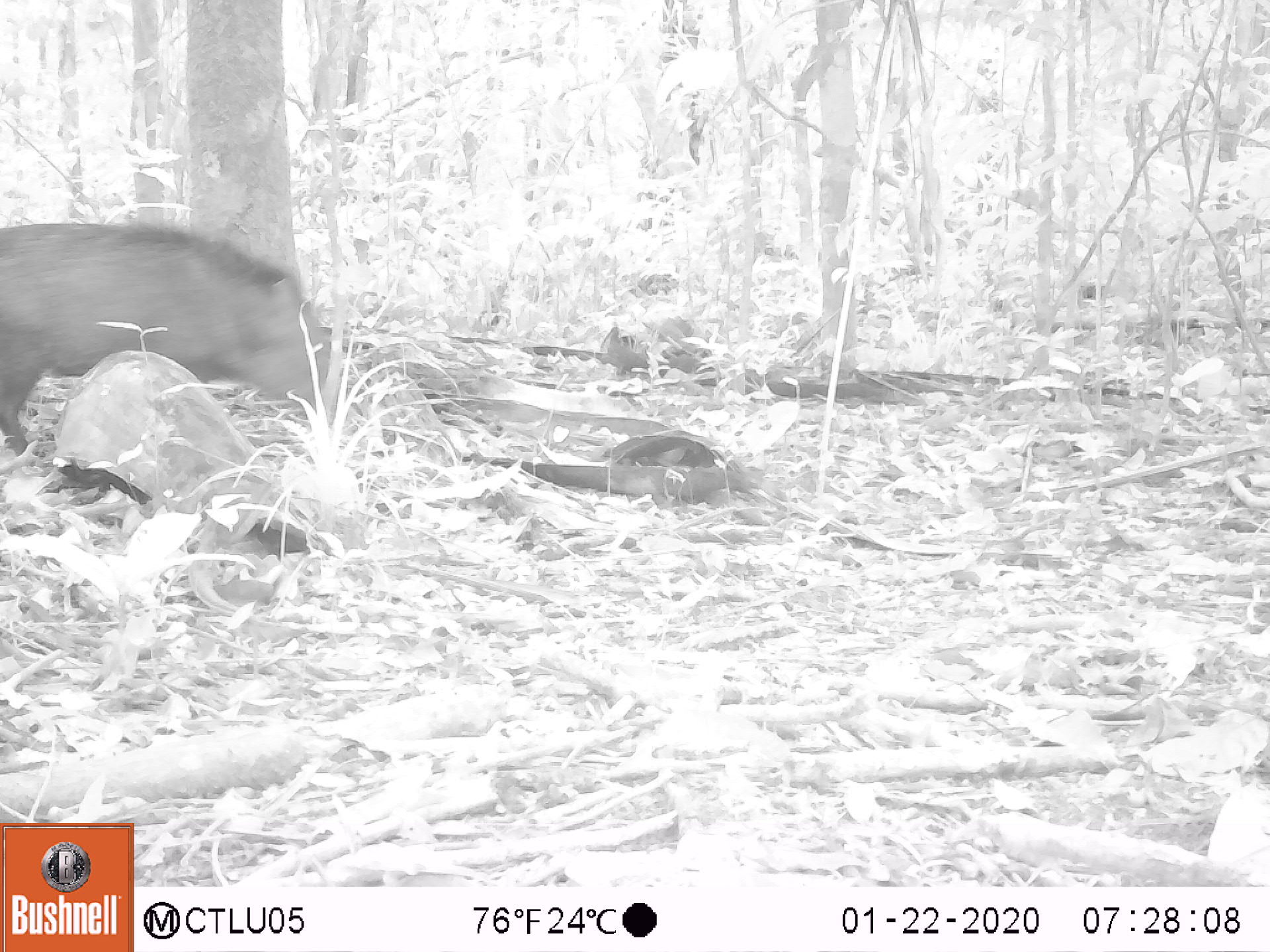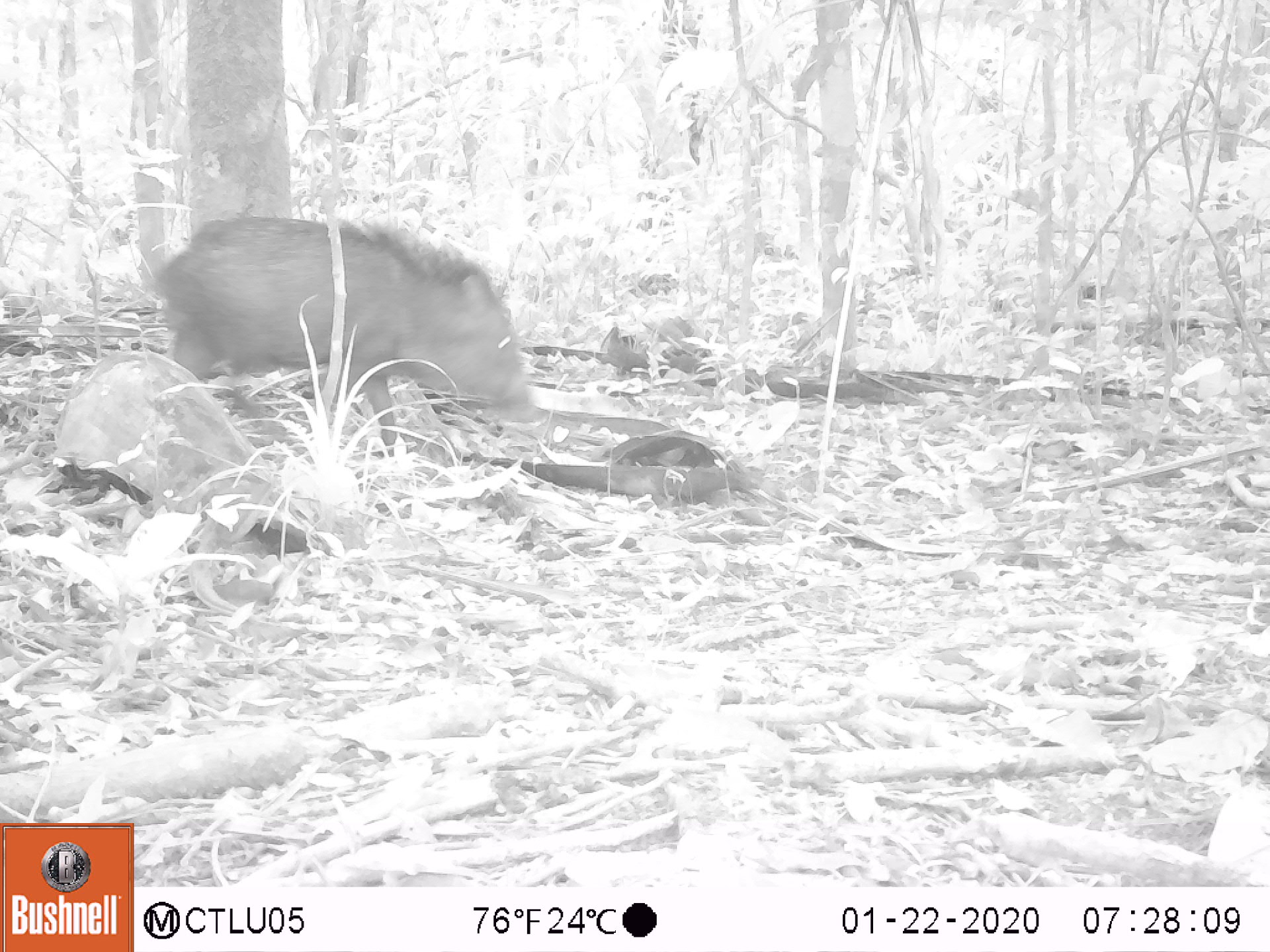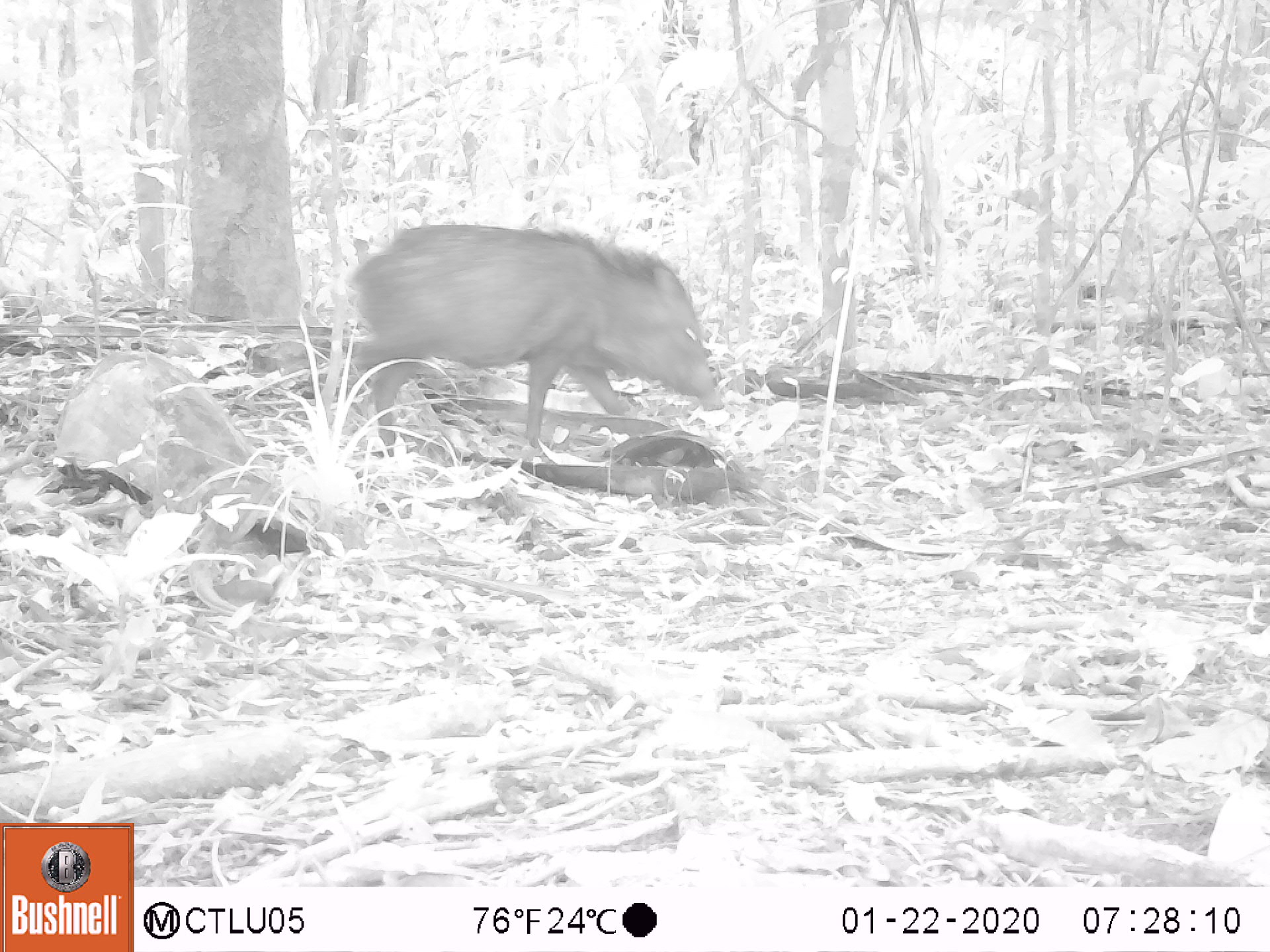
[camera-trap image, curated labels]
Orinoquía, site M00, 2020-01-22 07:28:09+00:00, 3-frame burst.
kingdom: Animalia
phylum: Chordata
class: Mammalia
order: Artiodactyla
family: Tayassuidae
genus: Pecari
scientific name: Pecari tajacu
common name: collared peccary